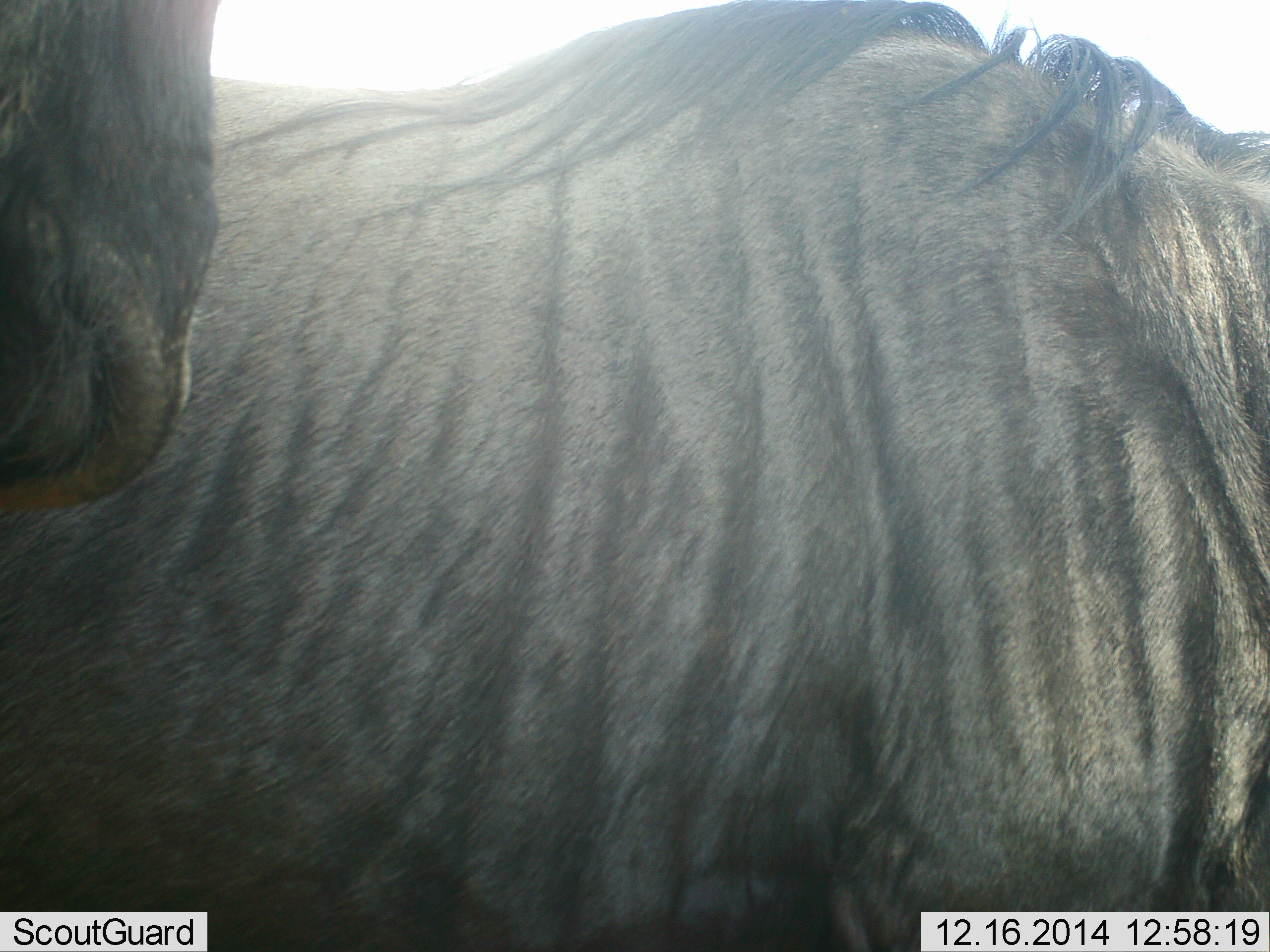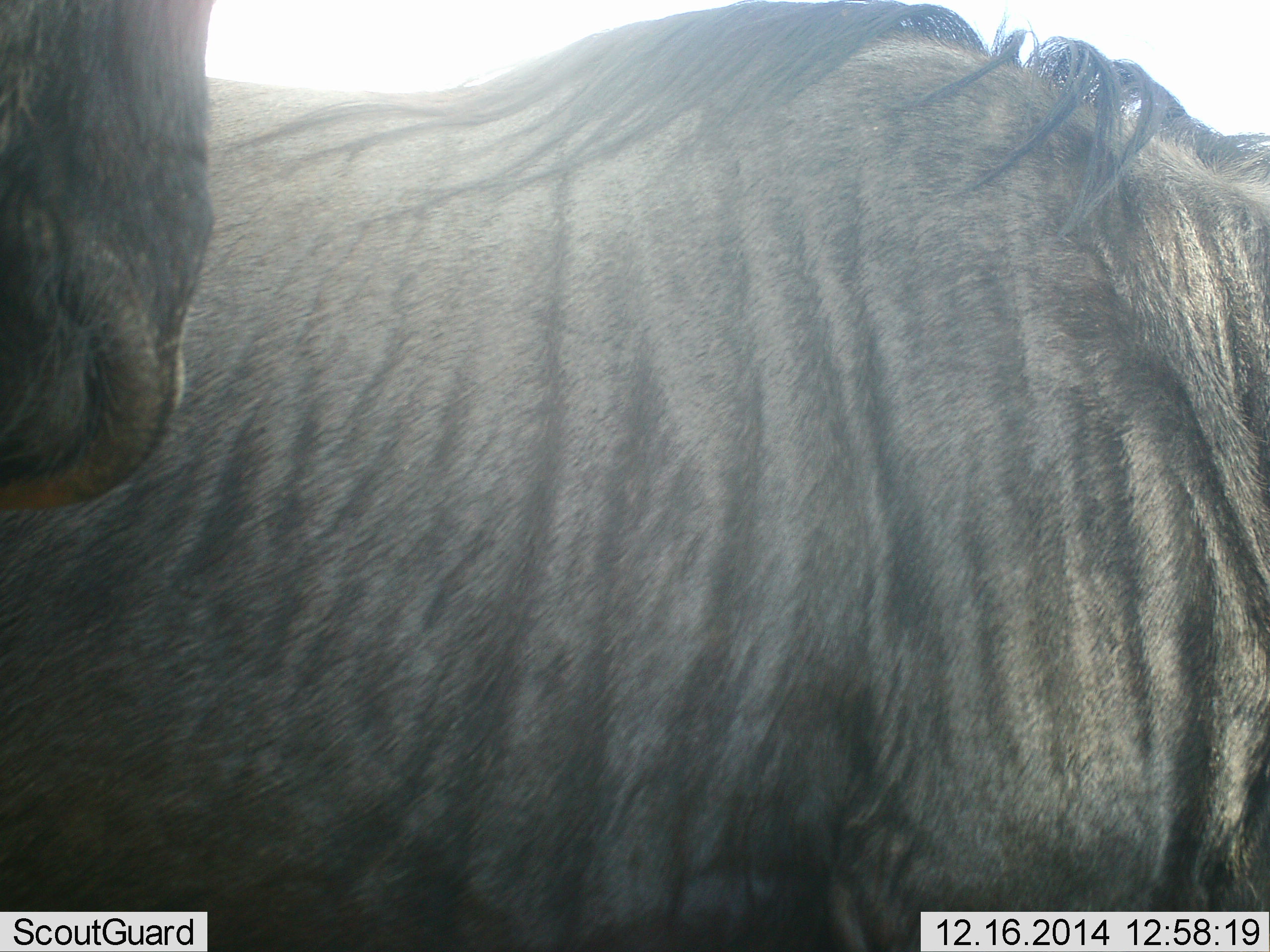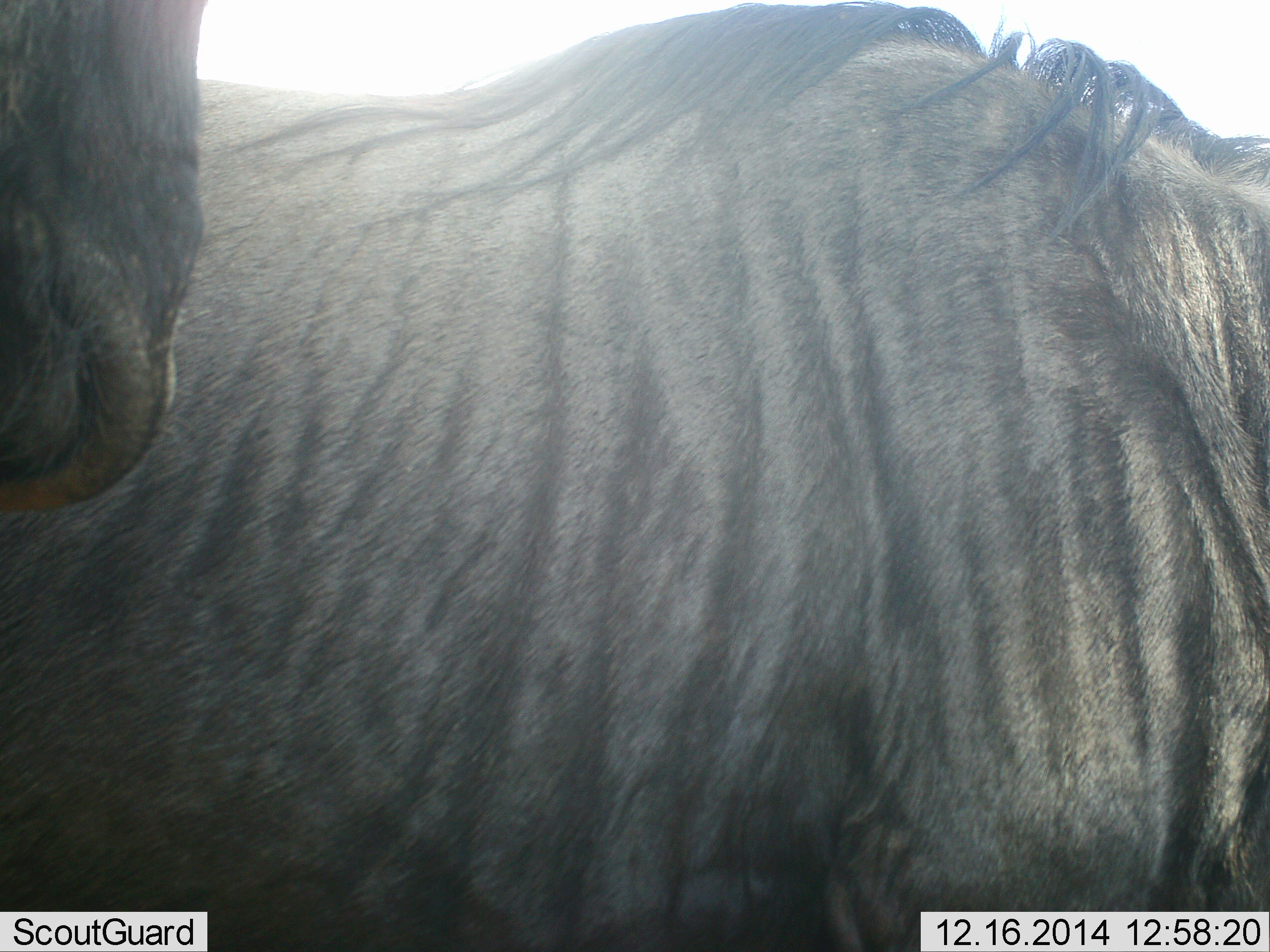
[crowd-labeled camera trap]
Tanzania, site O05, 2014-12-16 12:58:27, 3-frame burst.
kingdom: Animalia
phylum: Chordata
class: Mammalia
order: Artiodactyla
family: Bovidae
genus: Connochaetes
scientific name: Connochaetes taurinus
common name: blue wildebeest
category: wildebeest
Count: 2.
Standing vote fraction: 80%.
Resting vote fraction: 0%.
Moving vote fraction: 20%.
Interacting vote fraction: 0%.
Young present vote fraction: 0%.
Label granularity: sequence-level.